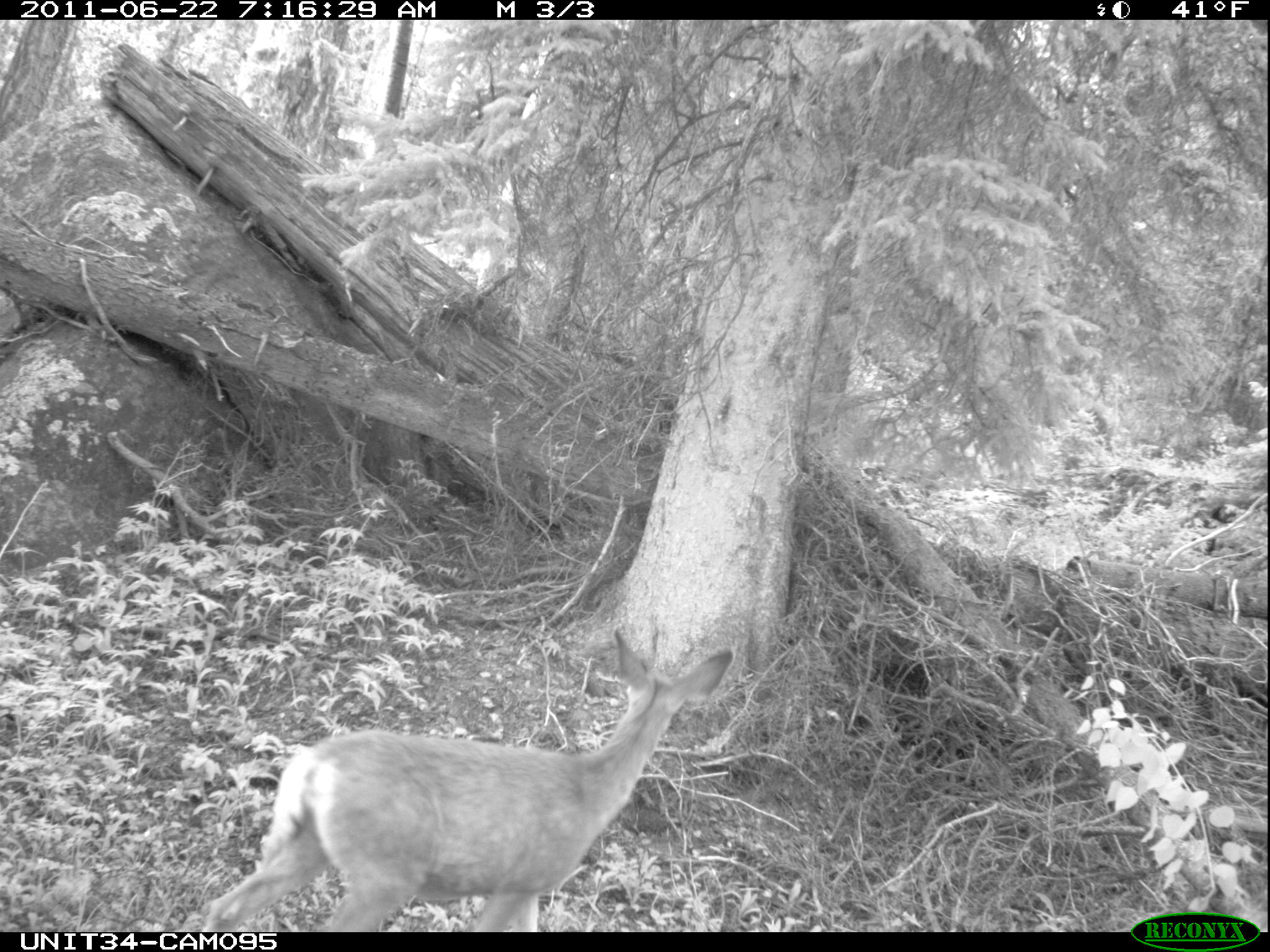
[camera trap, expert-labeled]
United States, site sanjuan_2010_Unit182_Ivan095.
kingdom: Animalia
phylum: Chordata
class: Mammalia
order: Artiodactyla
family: Cervidae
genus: Odocoileus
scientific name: Odocoileus hemionus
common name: mule deer